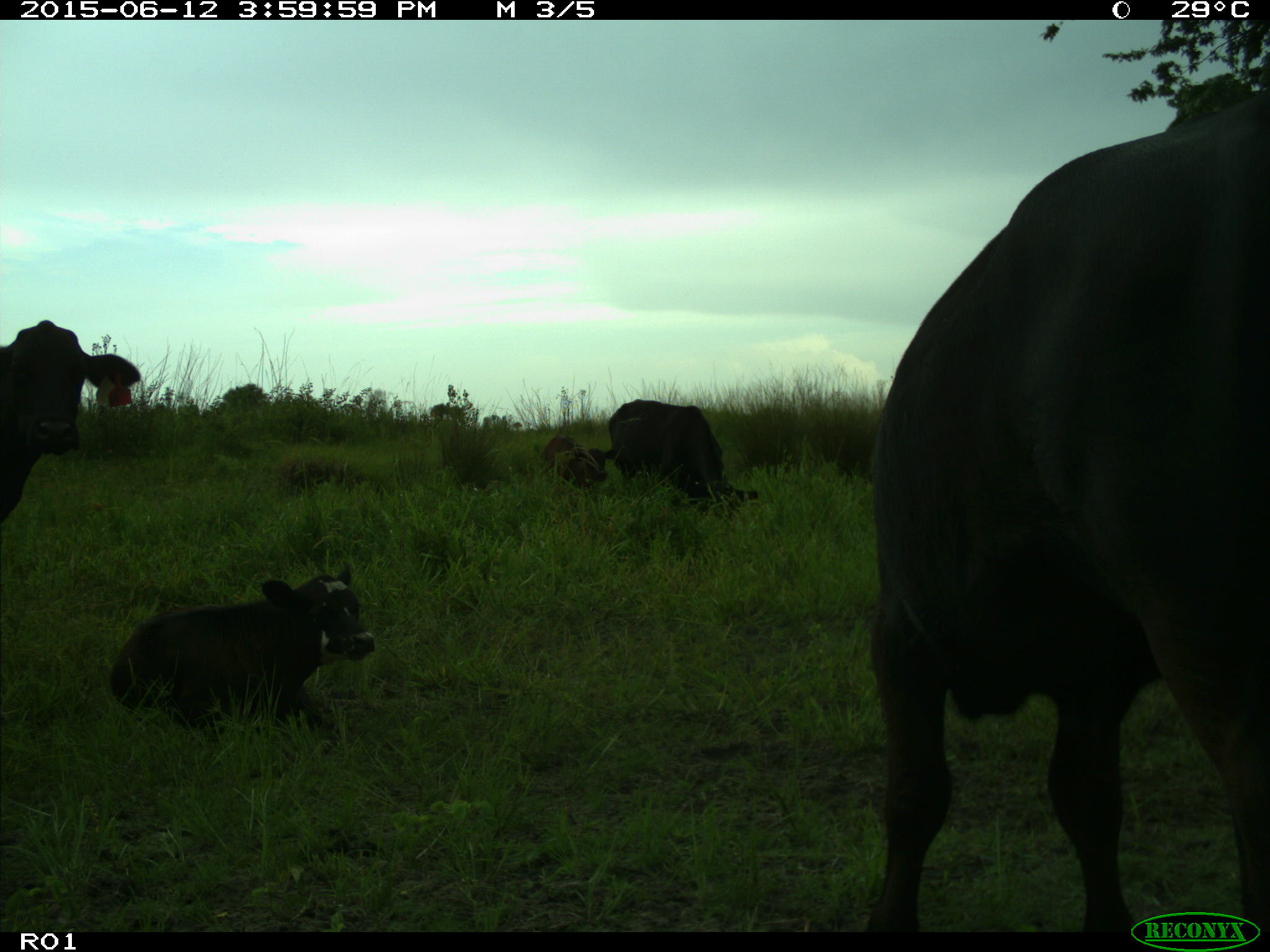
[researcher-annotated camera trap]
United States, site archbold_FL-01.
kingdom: Animalia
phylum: Chordata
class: Mammalia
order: Artiodactyla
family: Bovidae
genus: Bos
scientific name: Bos taurus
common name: domestic cow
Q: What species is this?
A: Bos taurus (domestic cow).